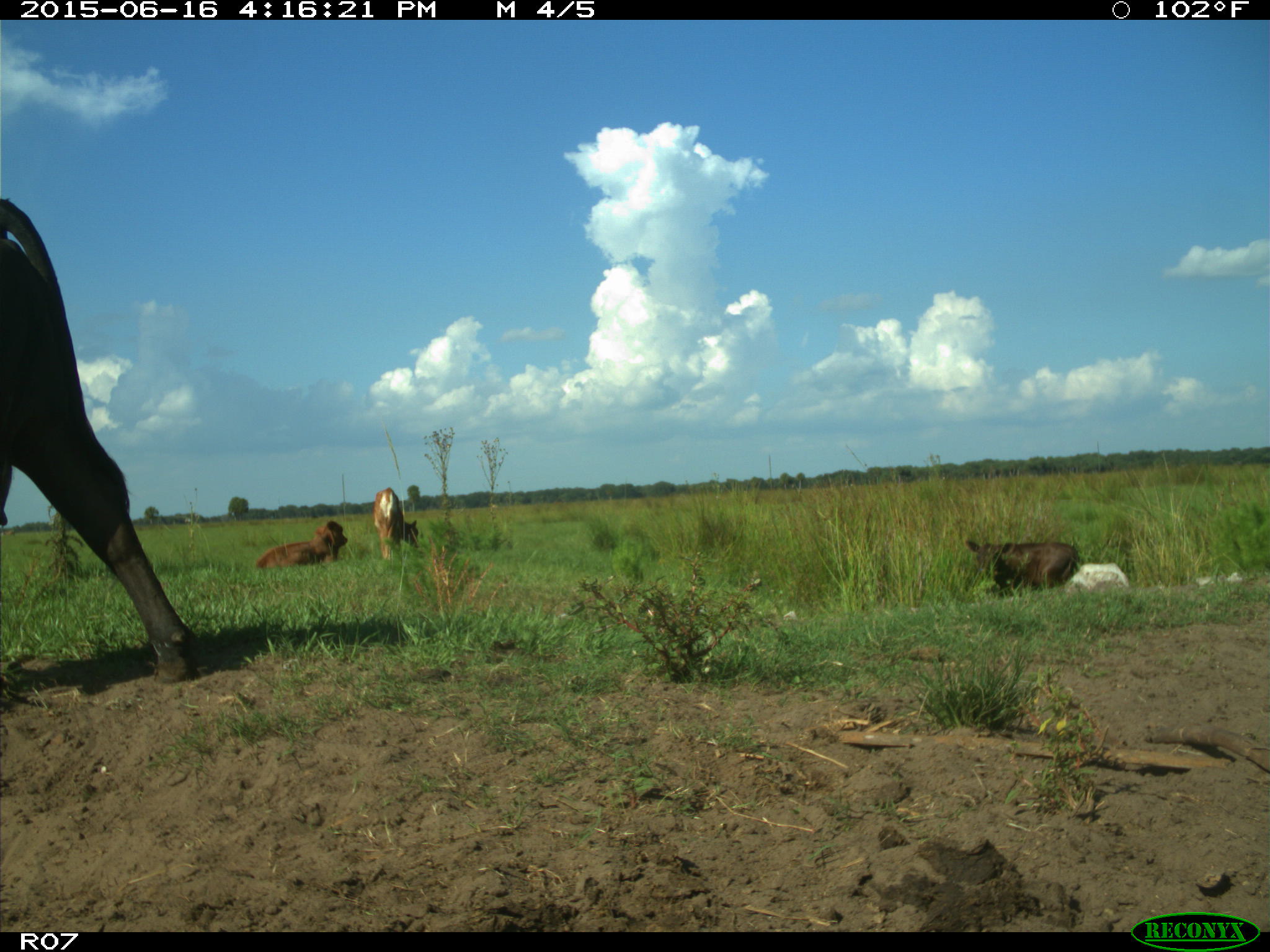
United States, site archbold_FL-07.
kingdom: Animalia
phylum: Chordata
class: Mammalia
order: Artiodactyla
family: Bovidae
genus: Bos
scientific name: Bos taurus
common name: domestic cow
Bos taurus (domestic cow).